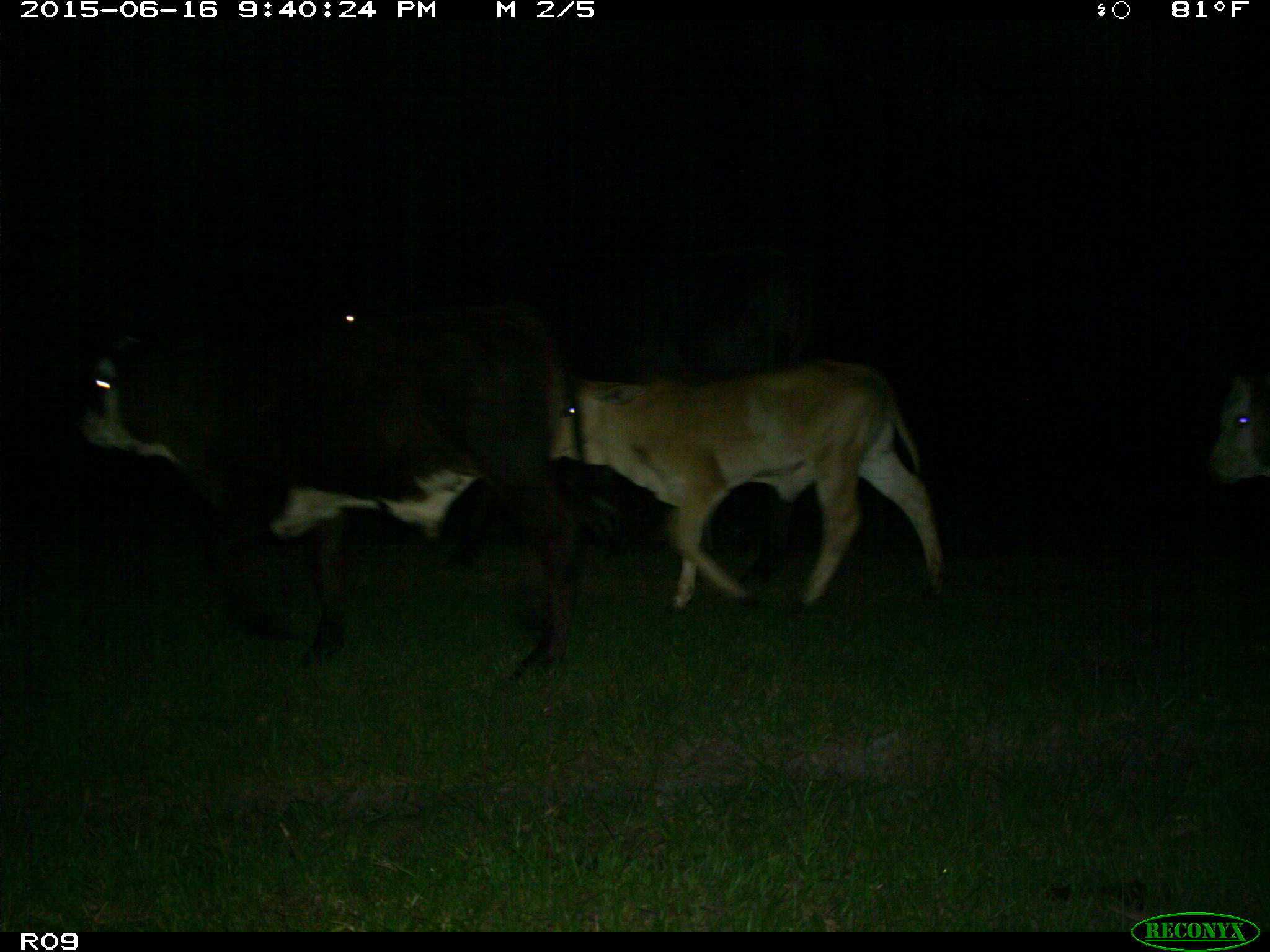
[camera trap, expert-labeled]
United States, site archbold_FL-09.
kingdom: Animalia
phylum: Chordata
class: Mammalia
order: Artiodactyla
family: Bovidae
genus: Bos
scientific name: Bos taurus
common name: domestic cow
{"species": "Bos taurus (domestic cow)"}